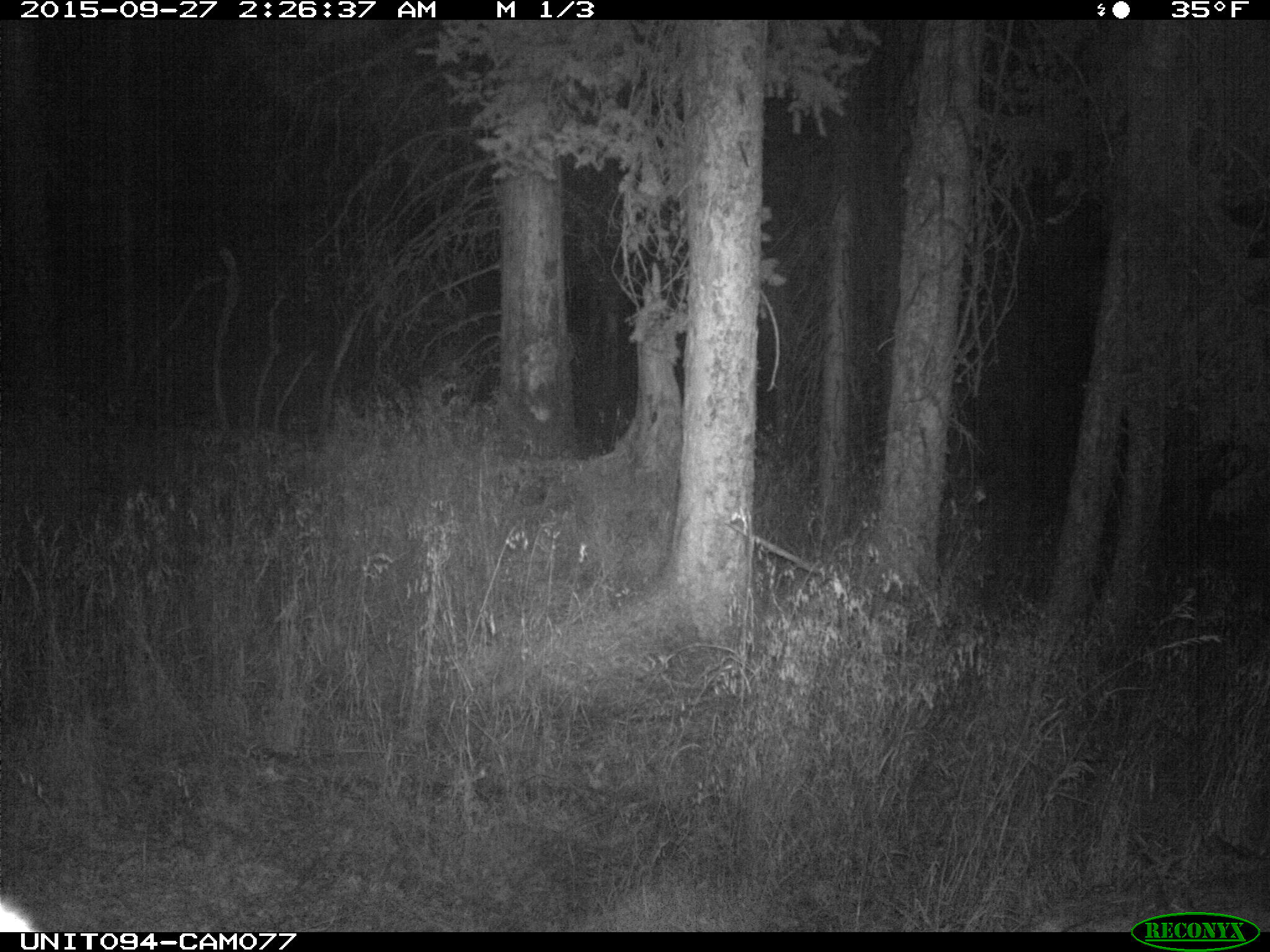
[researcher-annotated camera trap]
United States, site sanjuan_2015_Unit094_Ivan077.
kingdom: Animalia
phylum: Chordata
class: Mammalia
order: Artiodactyla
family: Cervidae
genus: Cervus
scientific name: Cervus elaphus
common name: red deer